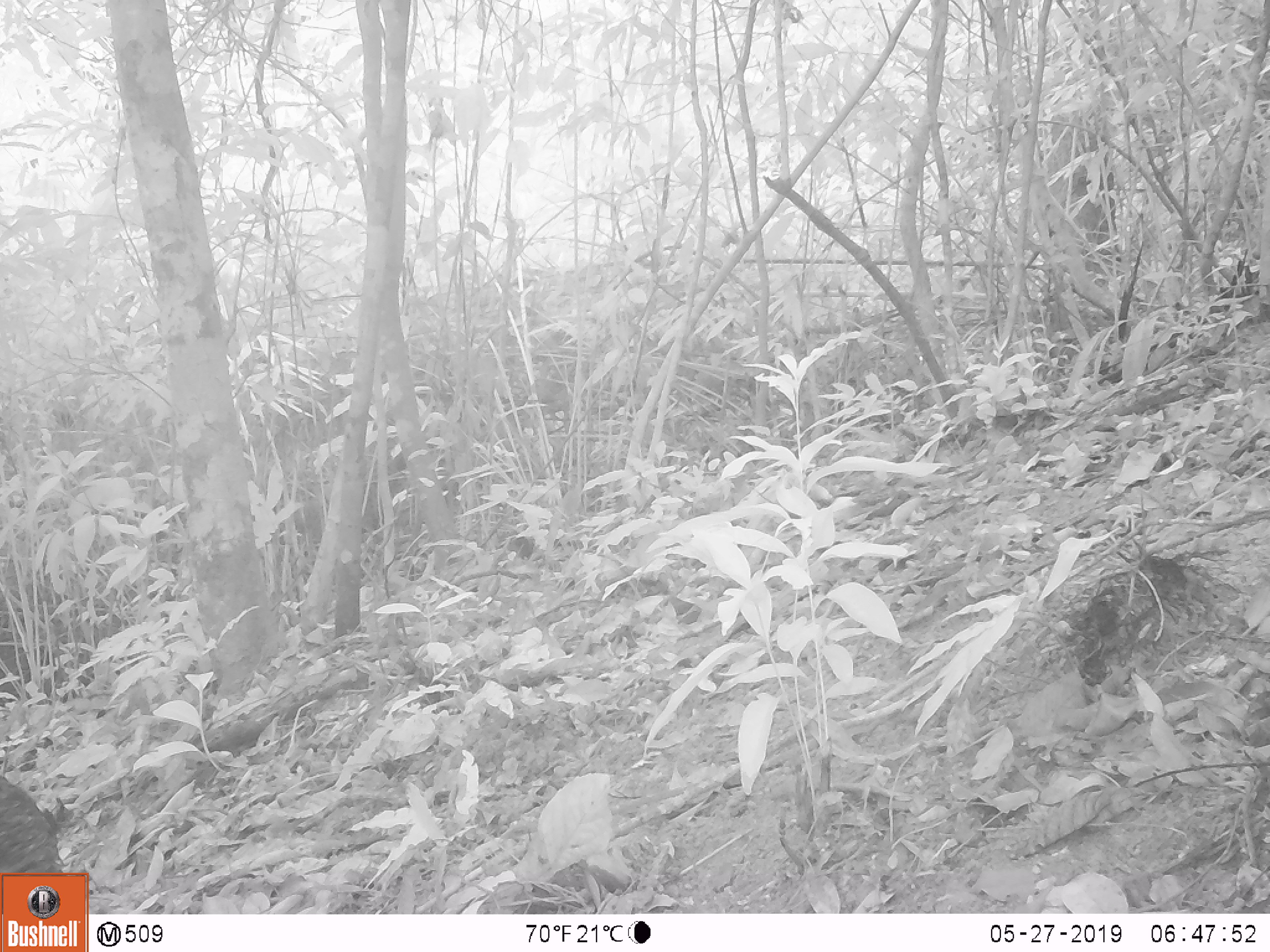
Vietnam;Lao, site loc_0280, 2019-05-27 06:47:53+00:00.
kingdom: Animalia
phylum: Chordata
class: Mammalia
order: Artiodactyla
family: Suidae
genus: Sus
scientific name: Sus scrofa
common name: eurasian wild pig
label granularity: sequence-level